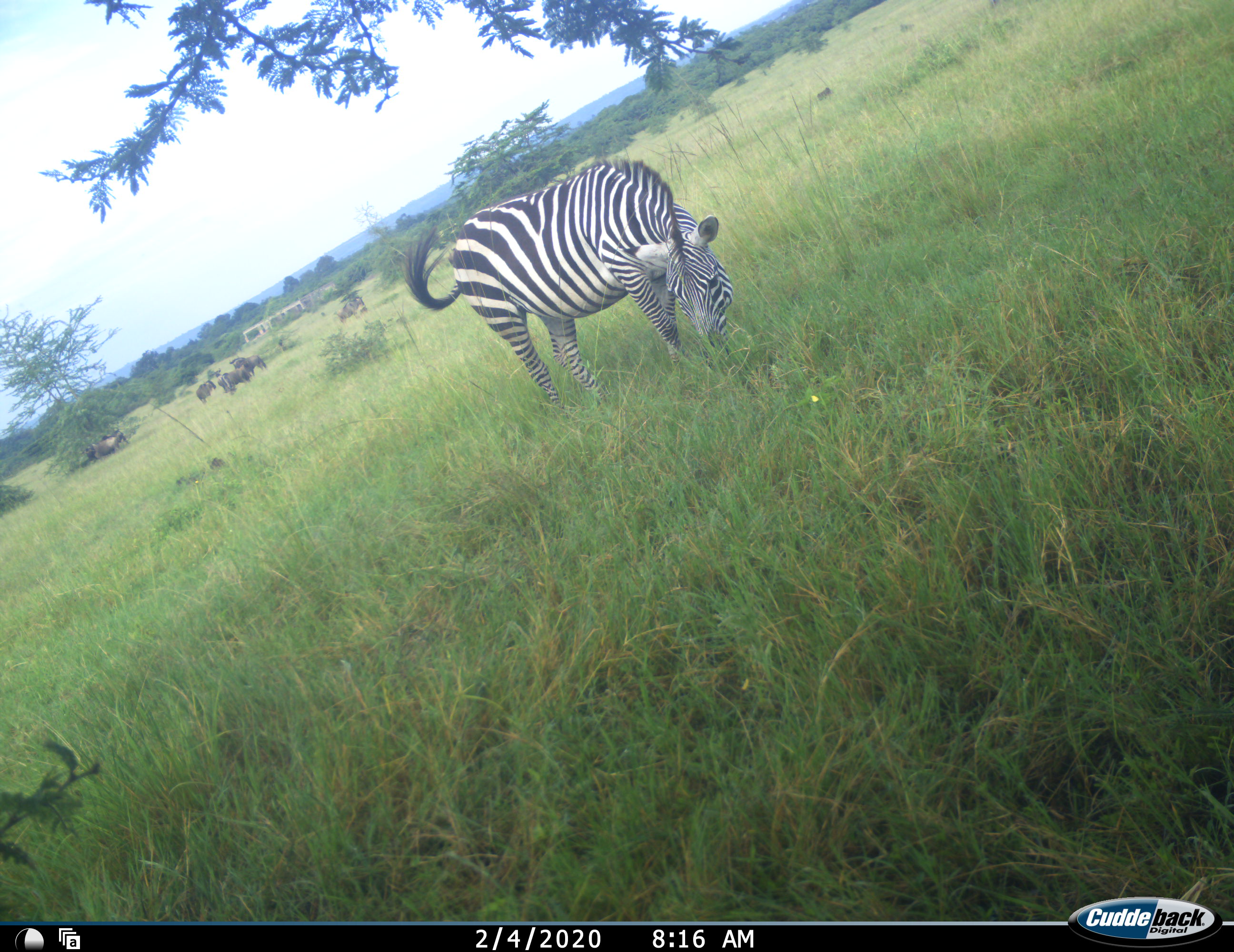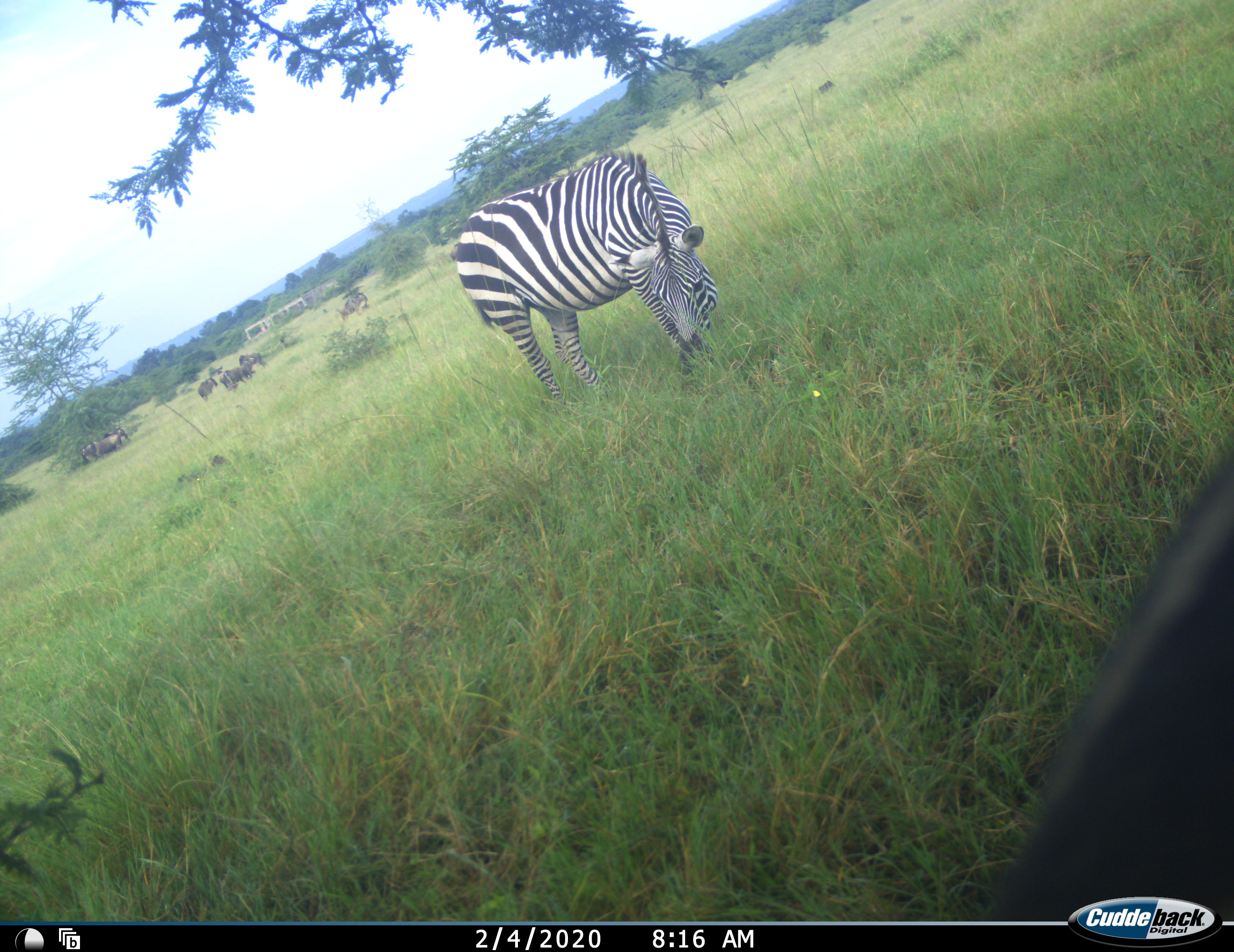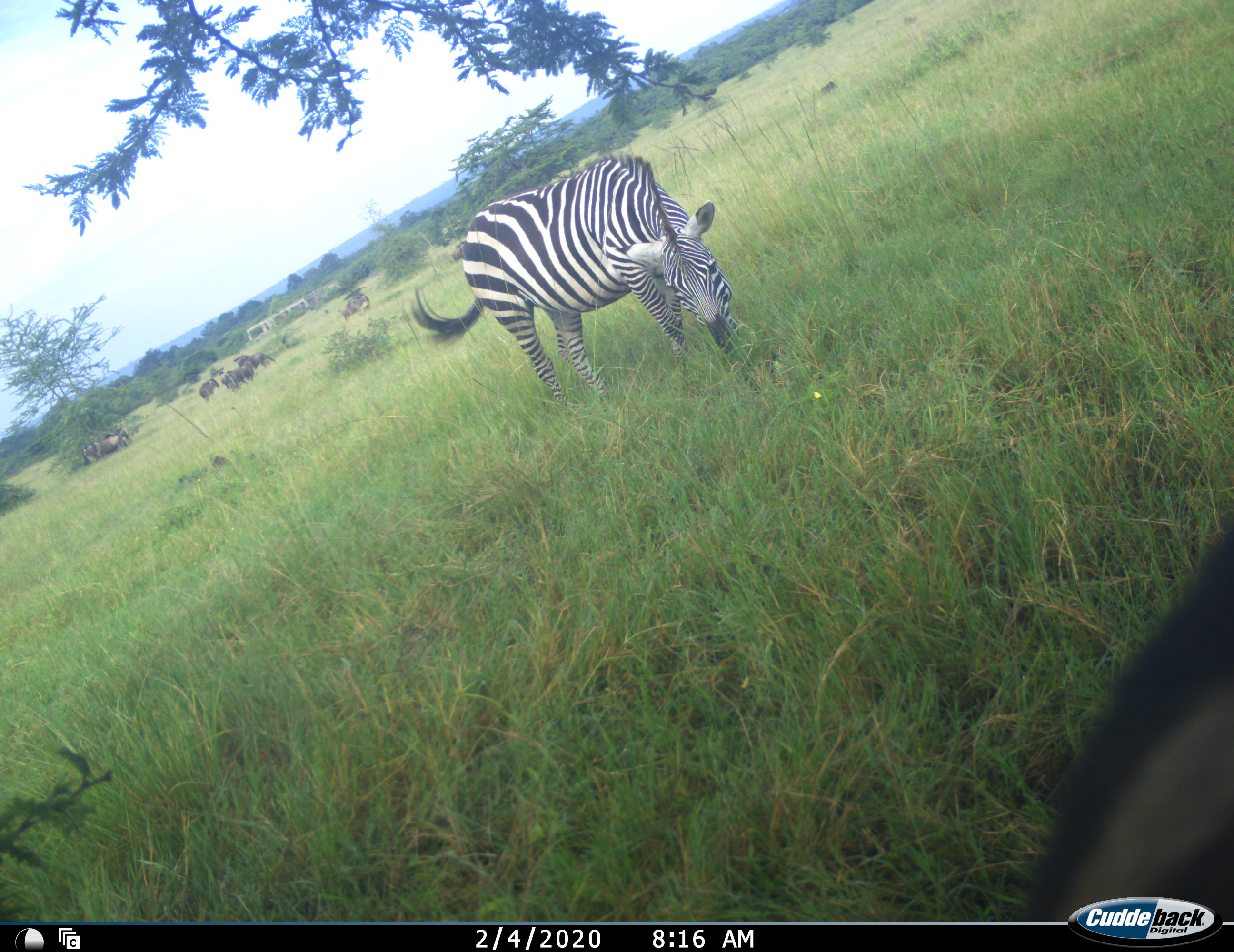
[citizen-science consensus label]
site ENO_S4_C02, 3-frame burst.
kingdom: Animalia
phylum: Chordata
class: Mammalia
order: Perissodactyla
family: Equidae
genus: Equus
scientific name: Equus quagga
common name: plains zebra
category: zebraplains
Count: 2.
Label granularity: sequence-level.